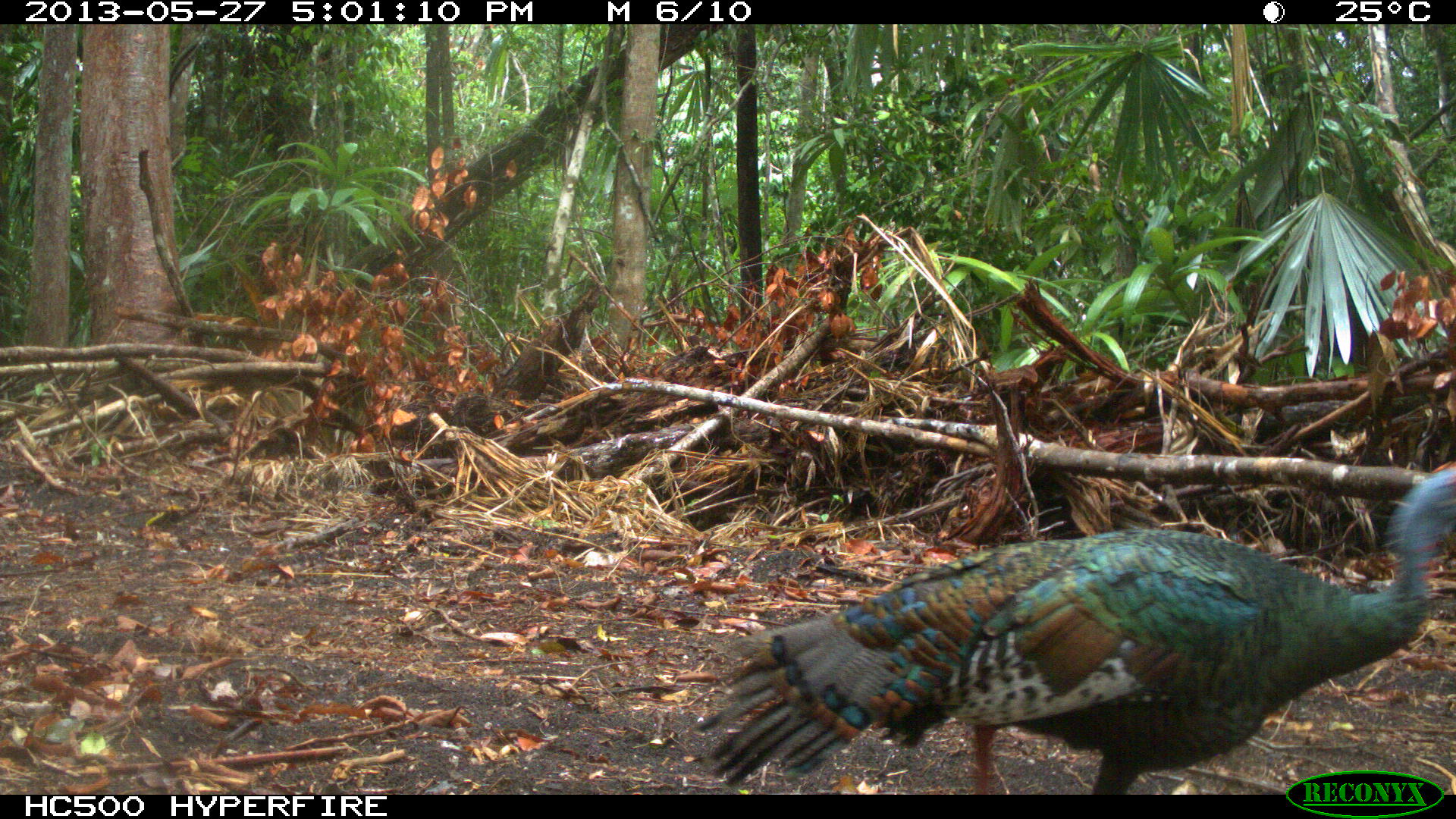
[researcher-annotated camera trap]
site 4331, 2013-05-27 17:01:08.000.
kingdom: Animalia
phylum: Chordata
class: Aves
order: Galliformes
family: Phasianidae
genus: Meleagris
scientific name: Meleagris ocellata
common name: ocellated turkey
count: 1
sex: female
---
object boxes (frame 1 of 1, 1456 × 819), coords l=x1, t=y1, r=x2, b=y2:
meleagris ocellata: l=689, t=456, r=1455, b=791